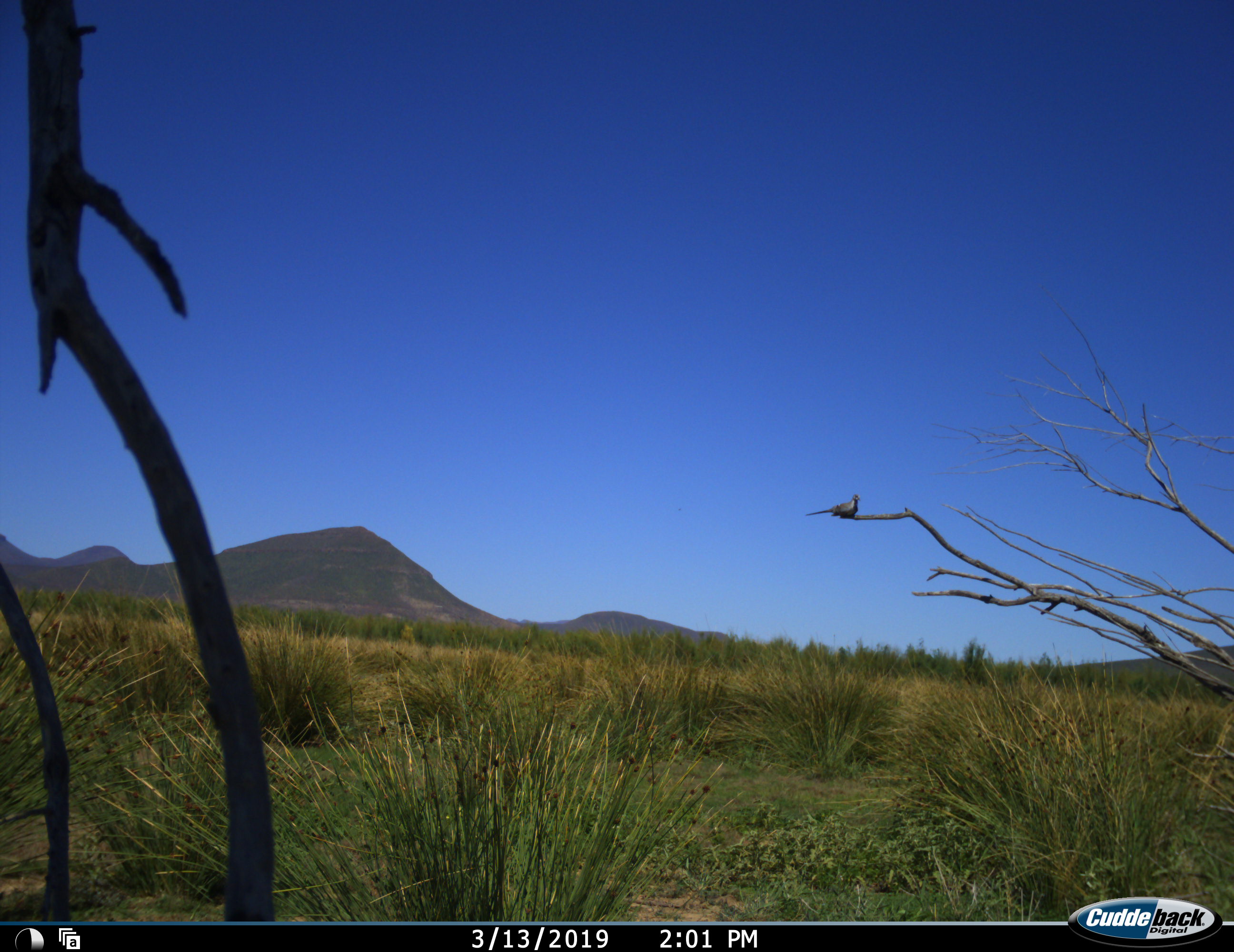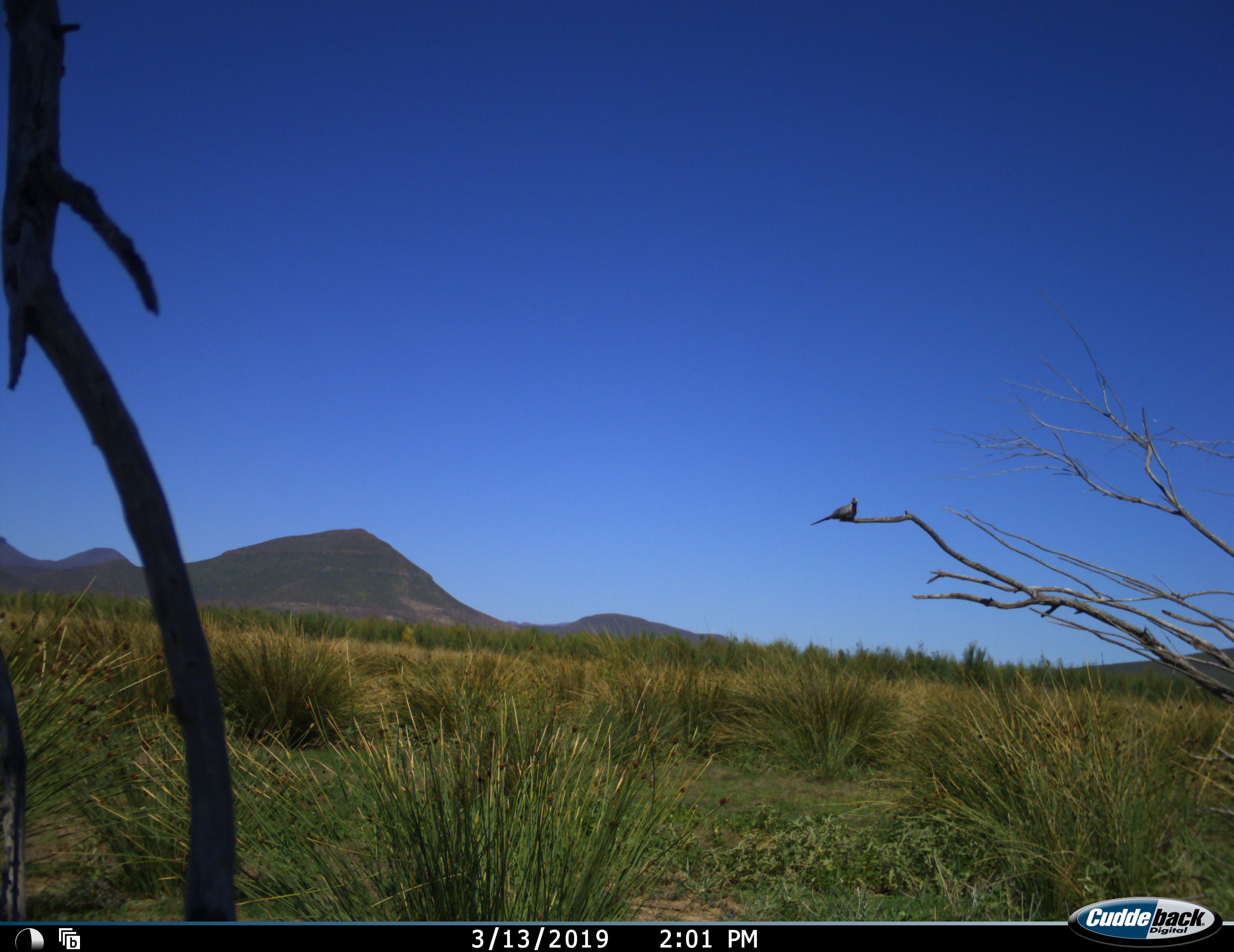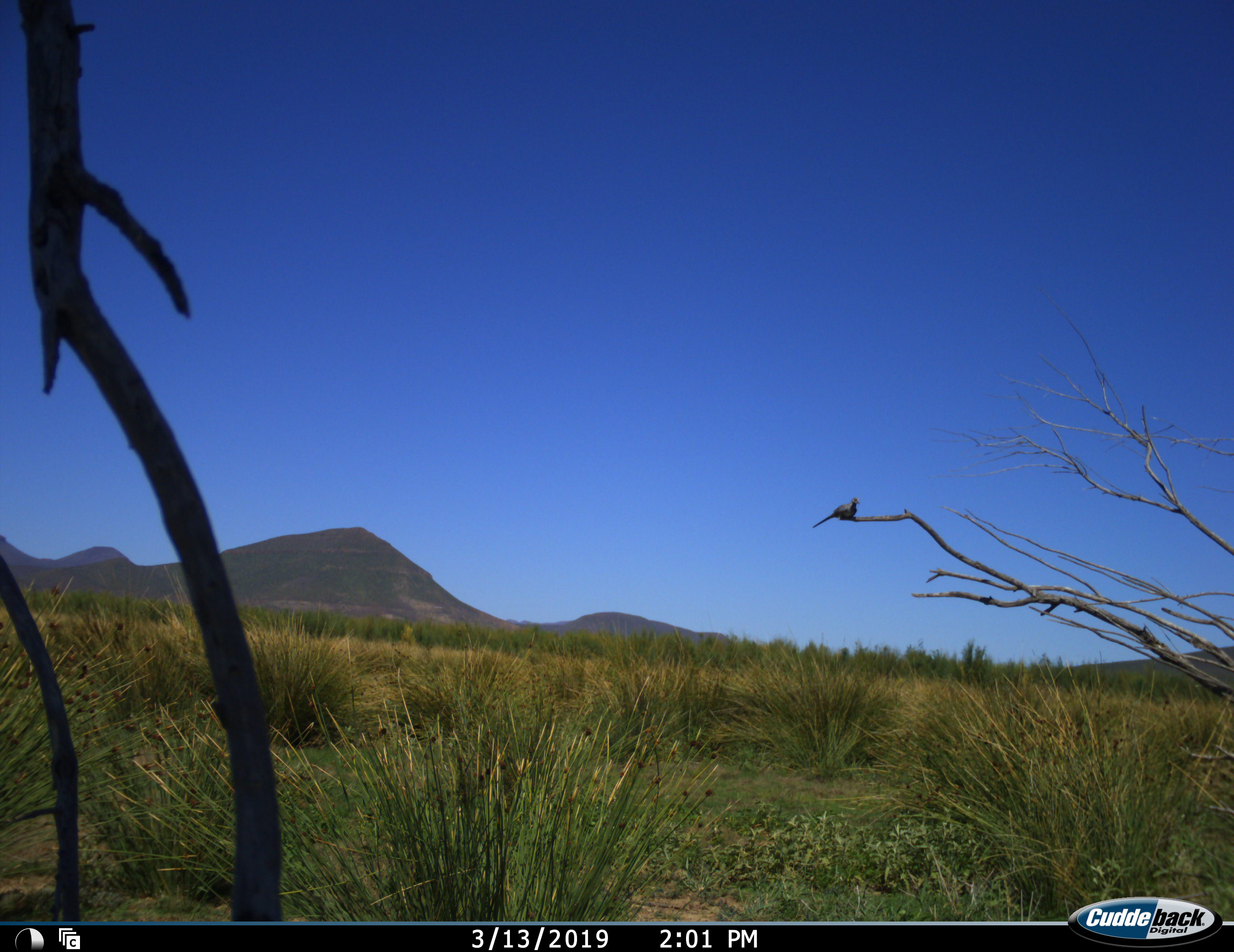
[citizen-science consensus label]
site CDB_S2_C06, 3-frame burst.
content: unidentified animal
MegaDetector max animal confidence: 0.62